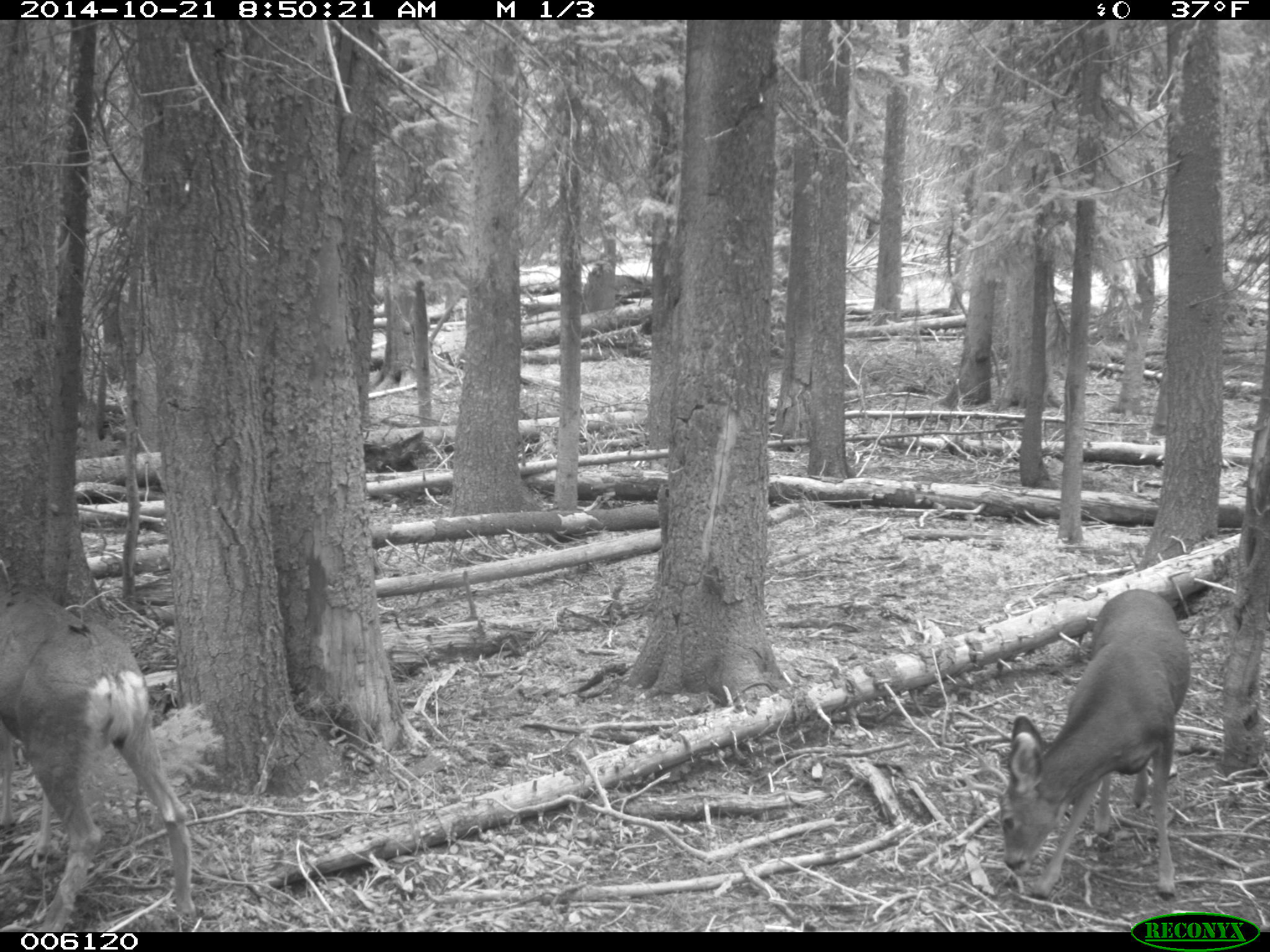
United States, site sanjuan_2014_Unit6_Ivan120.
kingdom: Animalia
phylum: Chordata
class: Mammalia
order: Artiodactyla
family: Cervidae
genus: Odocoileus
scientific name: Odocoileus hemionus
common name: mule deer